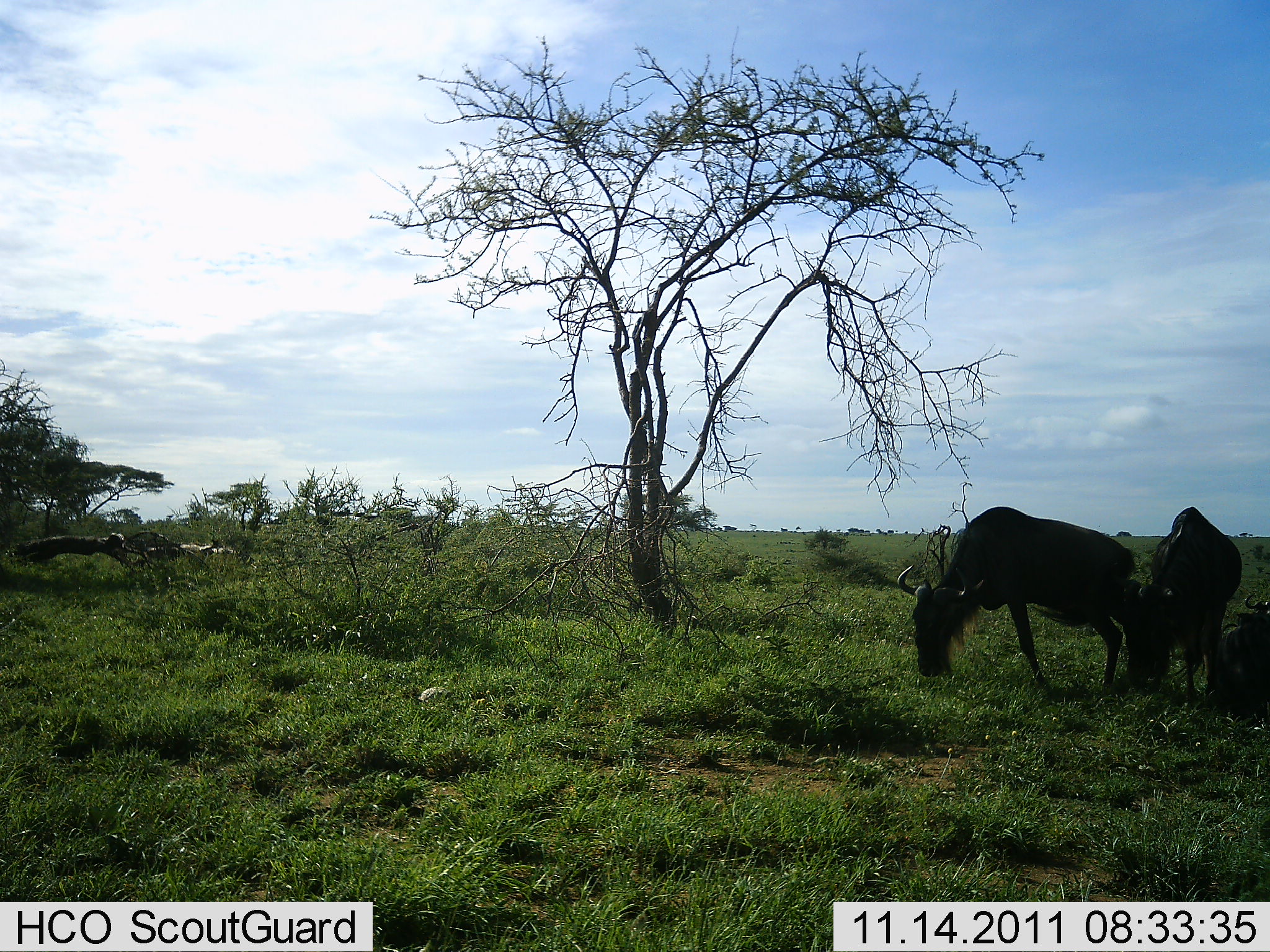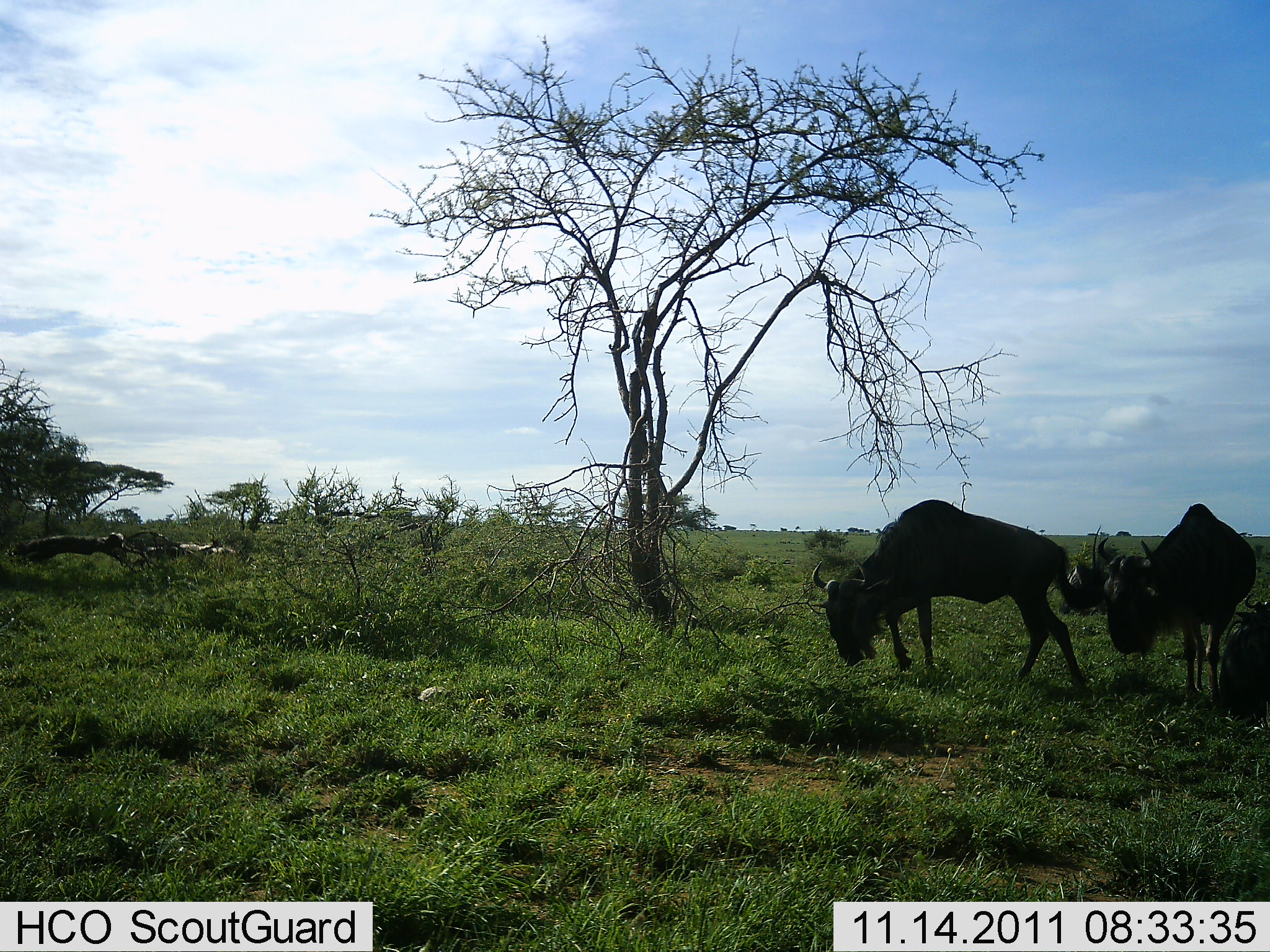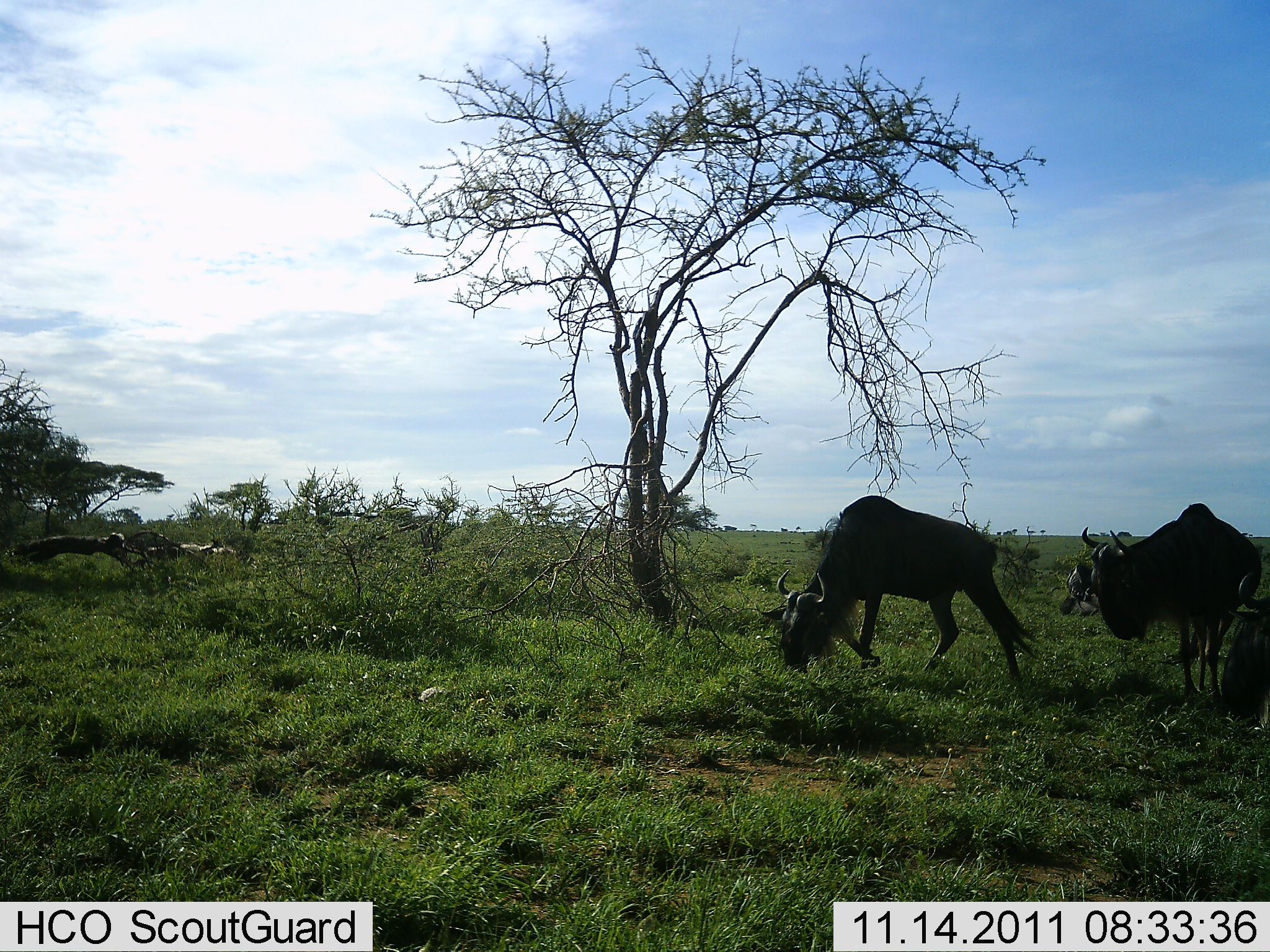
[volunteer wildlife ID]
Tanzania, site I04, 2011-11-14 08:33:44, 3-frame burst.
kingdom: Animalia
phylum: Chordata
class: Mammalia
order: Artiodactyla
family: Bovidae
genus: Connochaetes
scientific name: Connochaetes taurinus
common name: blue wildebeest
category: wildebeest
Wildebeest (blue wildebeest) (Connochaetes taurinus), count 3. Behavior (volunteer vote fractions): standing 50%, resting 33%, moving 33%, interacting 0%. Young present (vote fraction): 0%. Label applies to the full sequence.